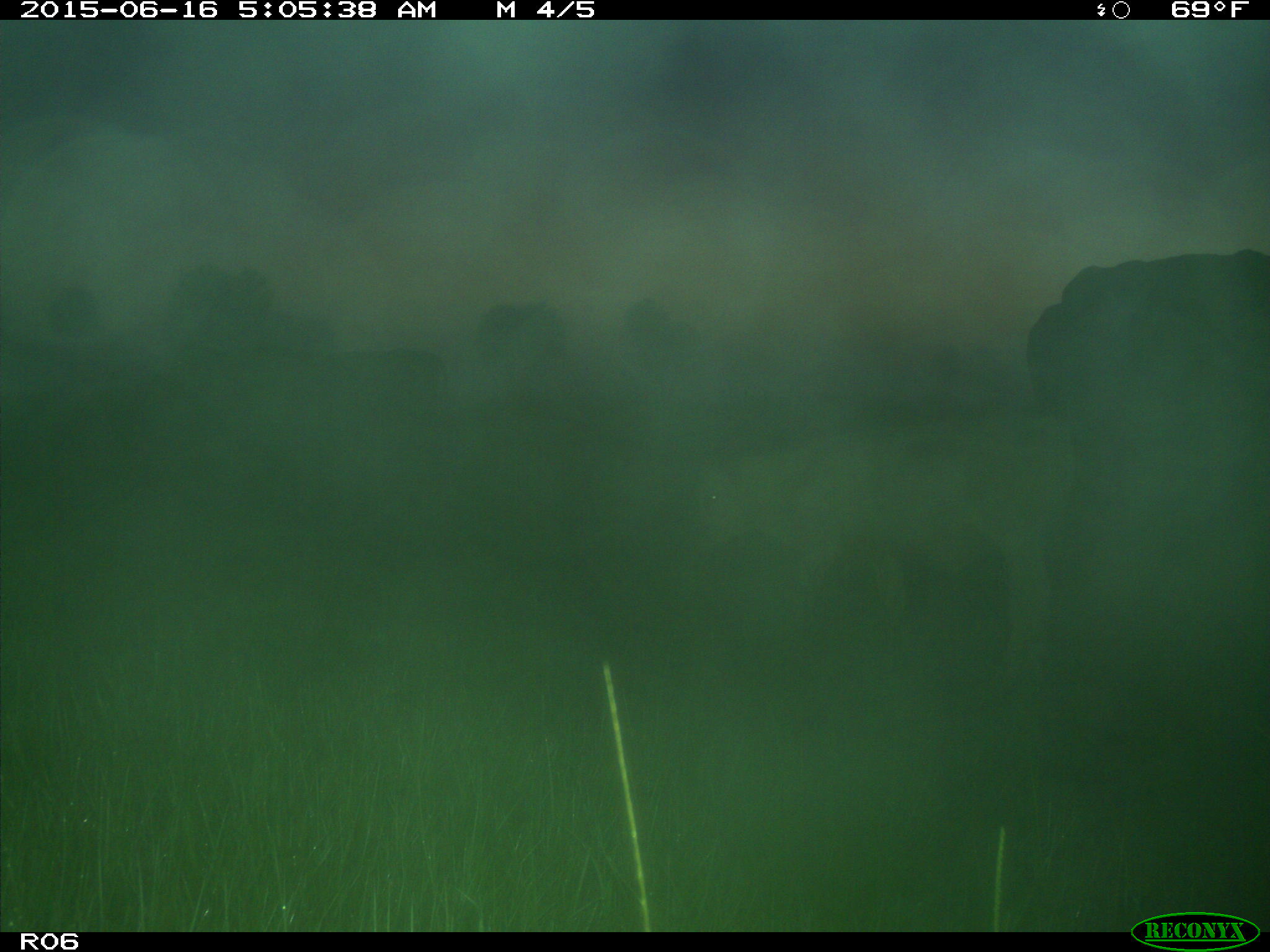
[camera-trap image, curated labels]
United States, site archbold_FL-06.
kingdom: Animalia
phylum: Chordata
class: Mammalia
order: Artiodactyla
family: Bovidae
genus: Bos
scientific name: Bos taurus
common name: domestic cow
Bos taurus (domestic cow).